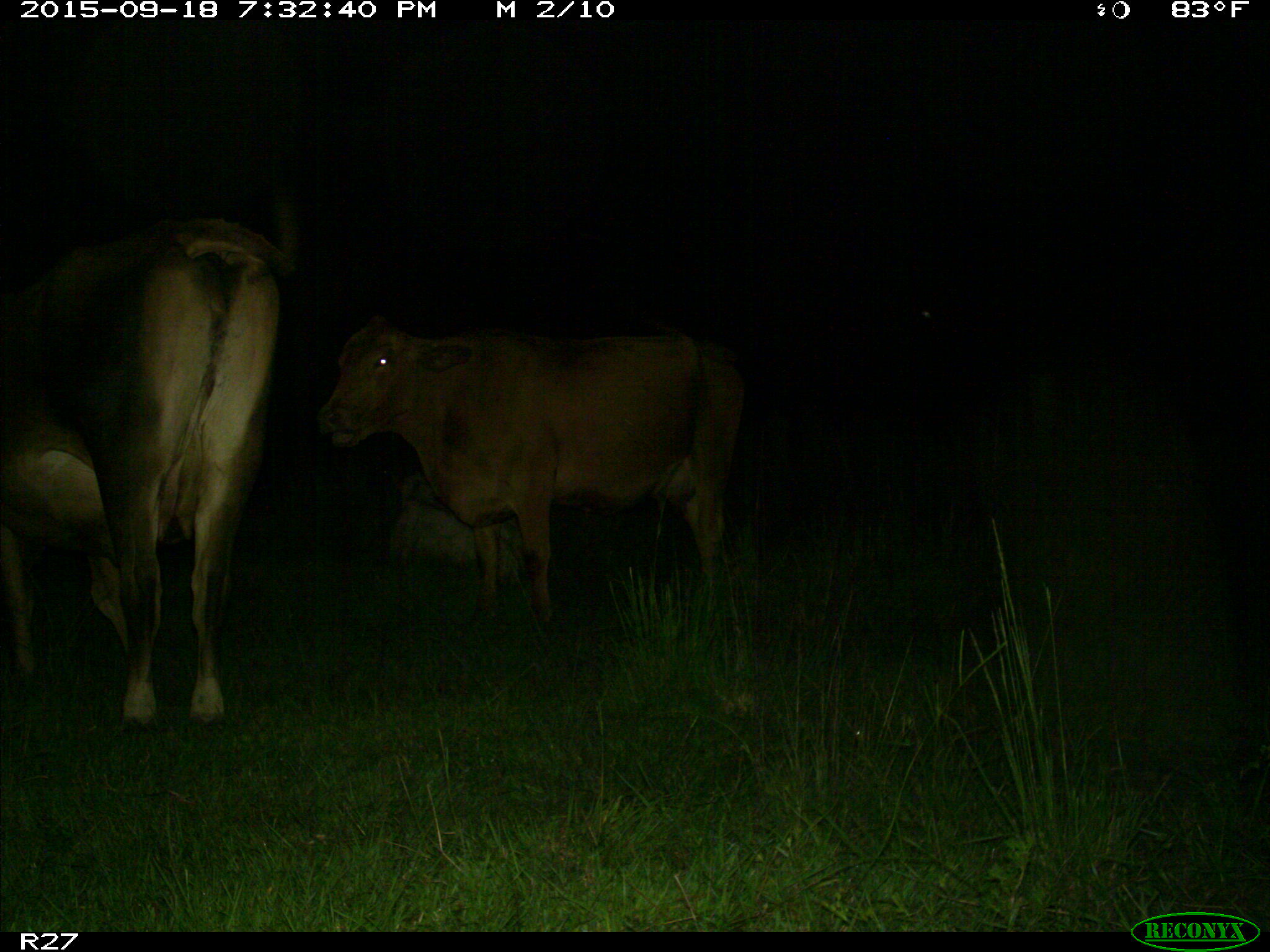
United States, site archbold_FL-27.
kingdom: Animalia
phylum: Chordata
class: Mammalia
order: Artiodactyla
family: Bovidae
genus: Bos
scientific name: Bos taurus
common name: domestic cow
Bos taurus (domestic cow).